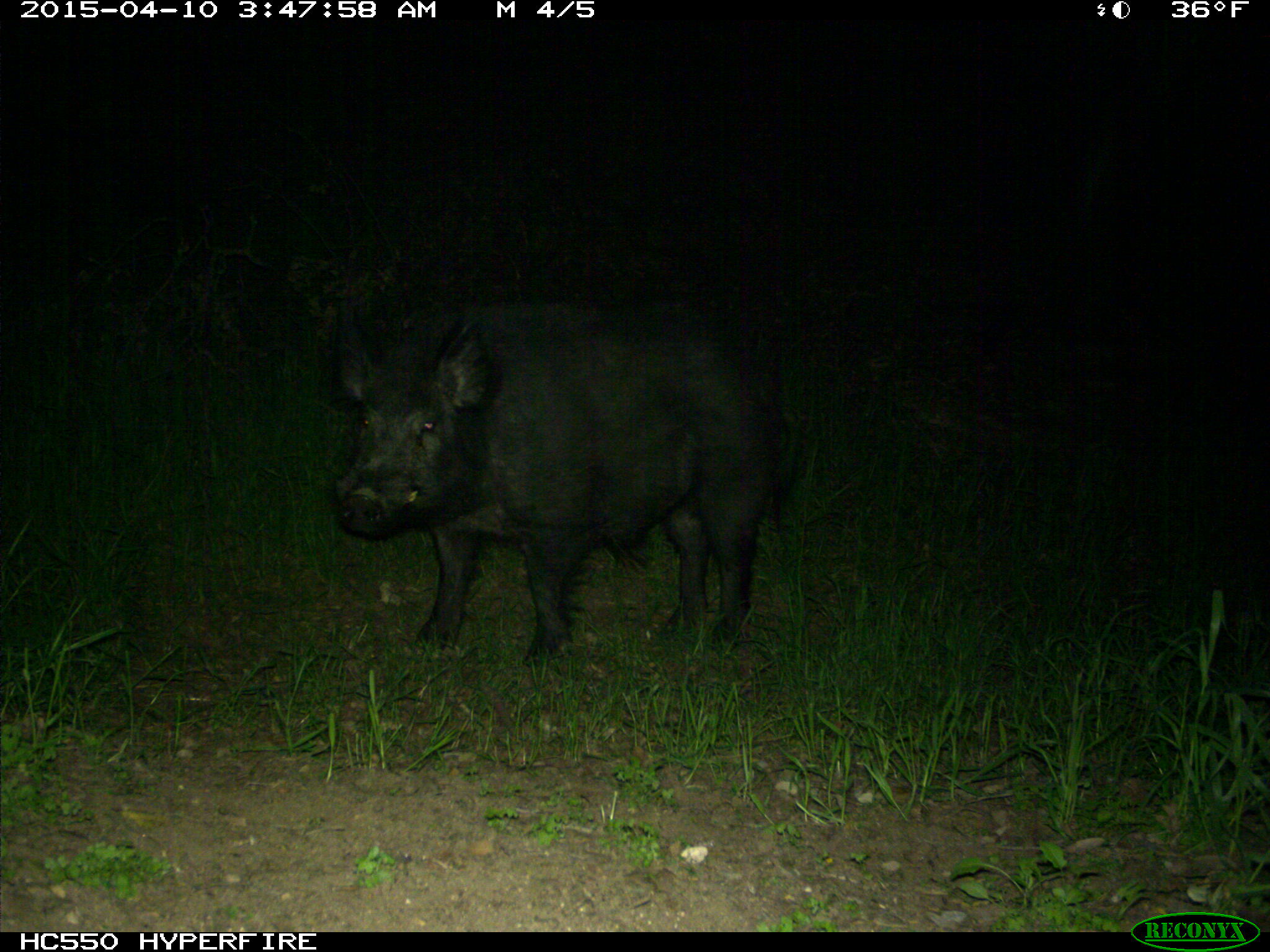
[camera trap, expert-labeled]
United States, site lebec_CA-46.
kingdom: Animalia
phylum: Chordata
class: Mammalia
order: Artiodactyla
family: Suidae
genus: Sus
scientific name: Sus scrofa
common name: wild boar